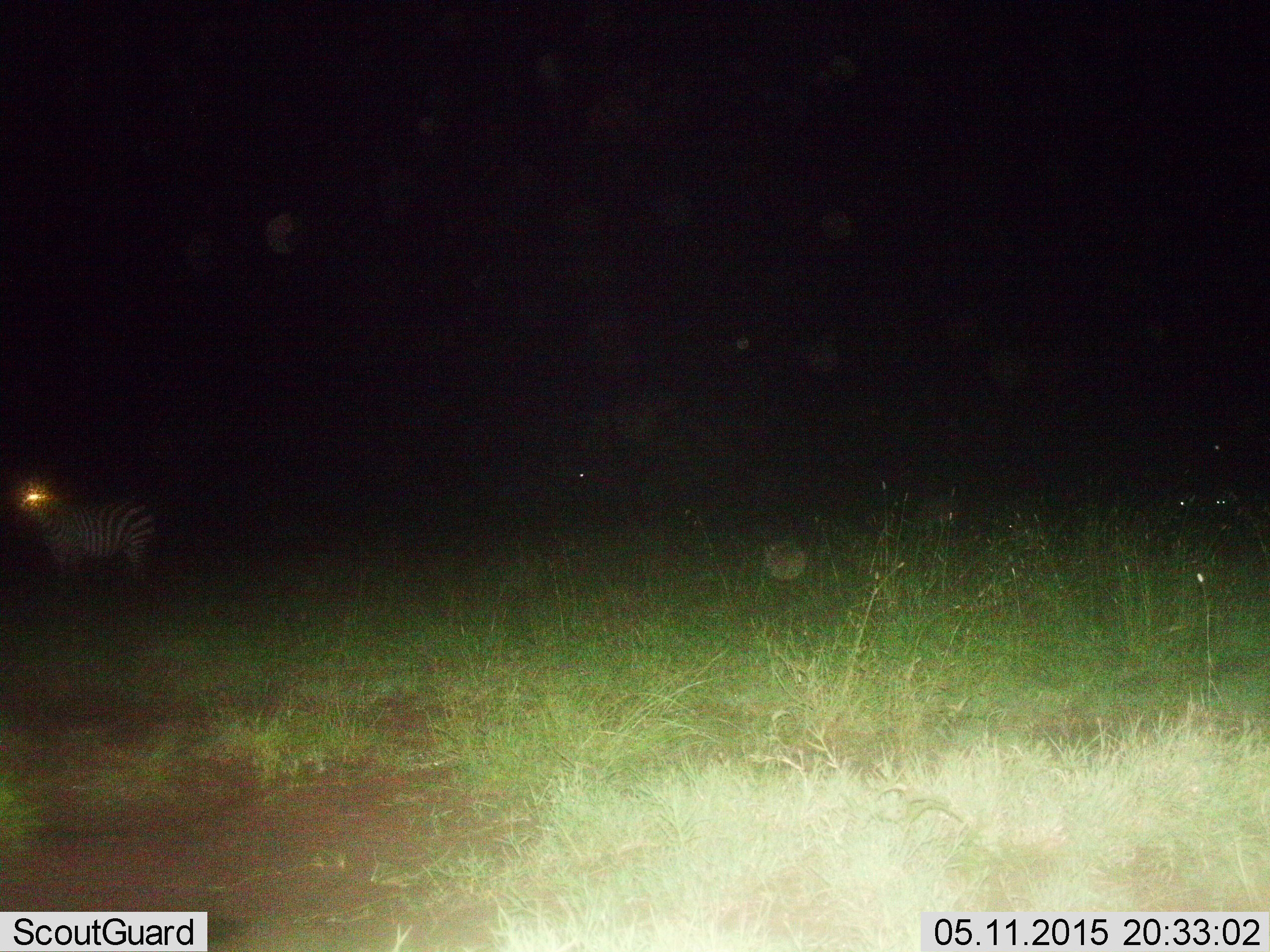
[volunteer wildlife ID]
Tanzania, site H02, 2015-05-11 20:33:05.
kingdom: Animalia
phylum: Chordata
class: Mammalia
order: Perissodactyla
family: Equidae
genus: Equus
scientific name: Equus quagga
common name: plains zebra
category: zebra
Zebra (plains zebra) (Equus quagga), count 1. Behavior (volunteer vote fractions): standing 100%, resting 0%, moving 0%, interacting 0%. Young present (vote fraction): 0%. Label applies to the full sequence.